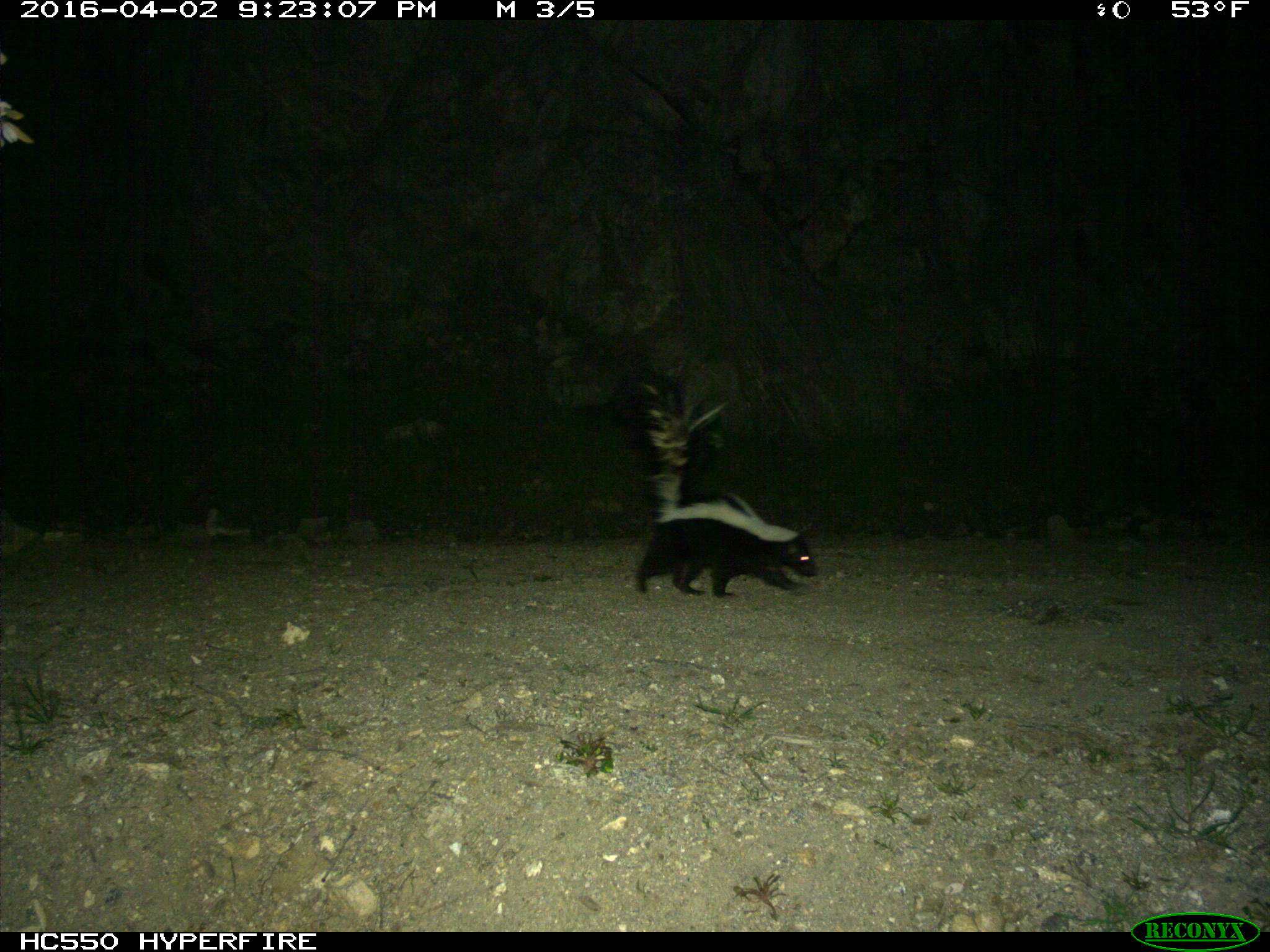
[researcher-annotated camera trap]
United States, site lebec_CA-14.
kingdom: Animalia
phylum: Chordata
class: Mammalia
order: Carnivora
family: Mephitidae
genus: Mephitis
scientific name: Mephitis mephitis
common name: striped skunk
Mephitis mephitis (striped skunk).